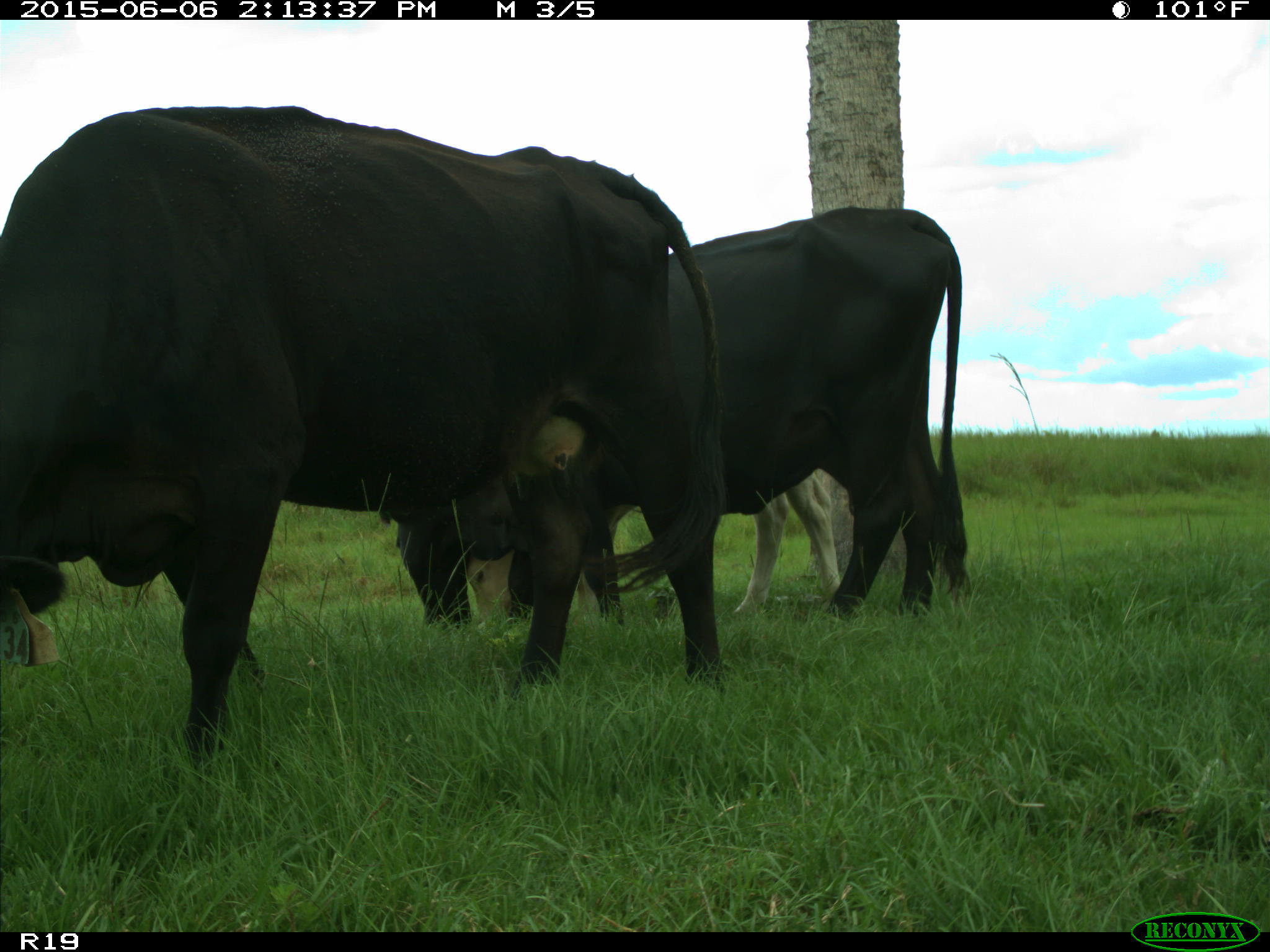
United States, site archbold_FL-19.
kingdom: Animalia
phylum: Chordata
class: Mammalia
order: Artiodactyla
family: Bovidae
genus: Bos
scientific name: Bos taurus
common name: domestic cow